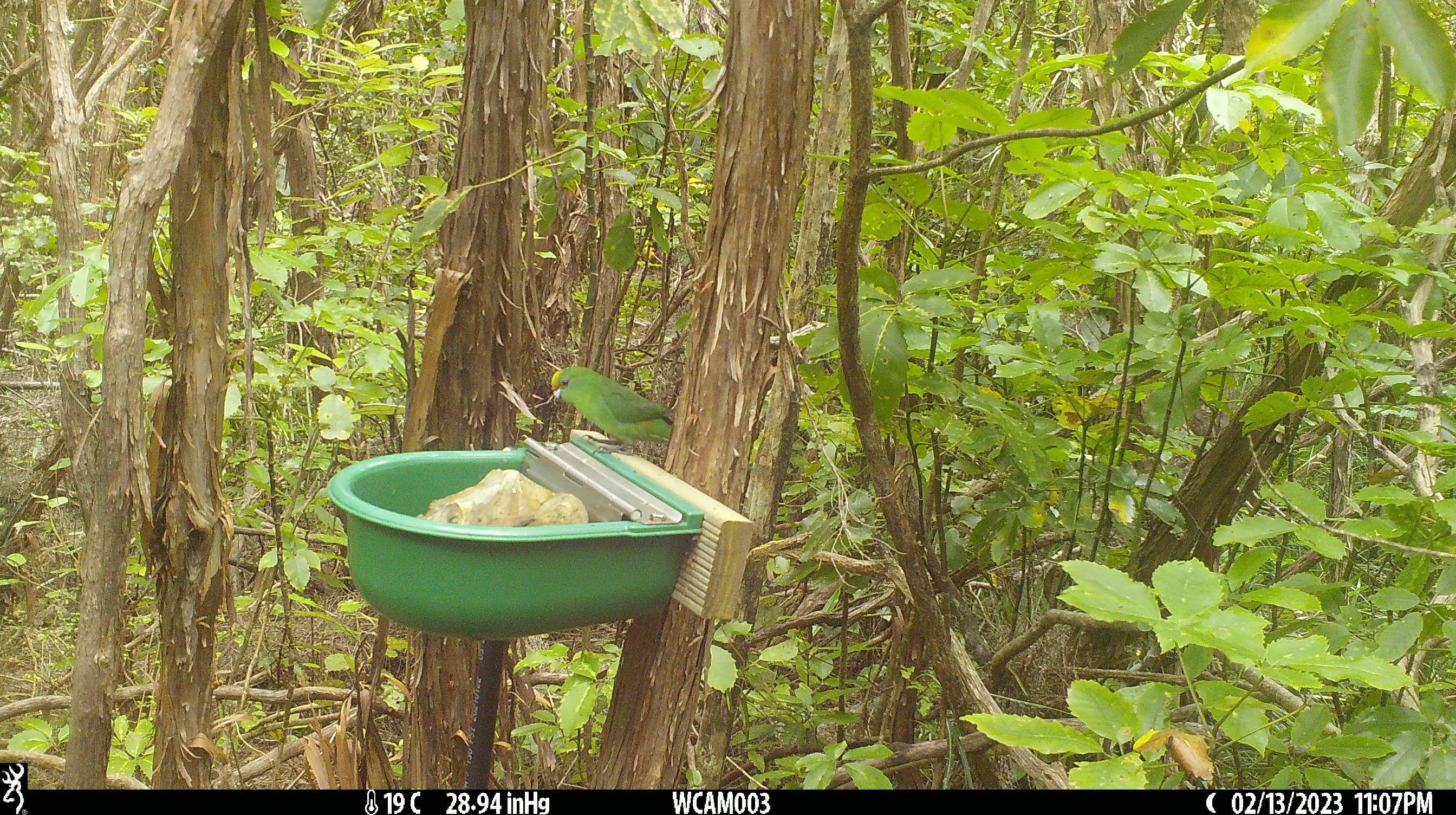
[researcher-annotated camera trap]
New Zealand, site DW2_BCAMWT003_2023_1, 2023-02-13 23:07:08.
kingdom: Animalia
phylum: Chordata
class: Aves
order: Psittaciformes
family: Psittaculidae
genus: Cyanoramphus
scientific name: Cyanoramphus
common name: parakeet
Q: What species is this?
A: Parakeet (Cyanoramphus).